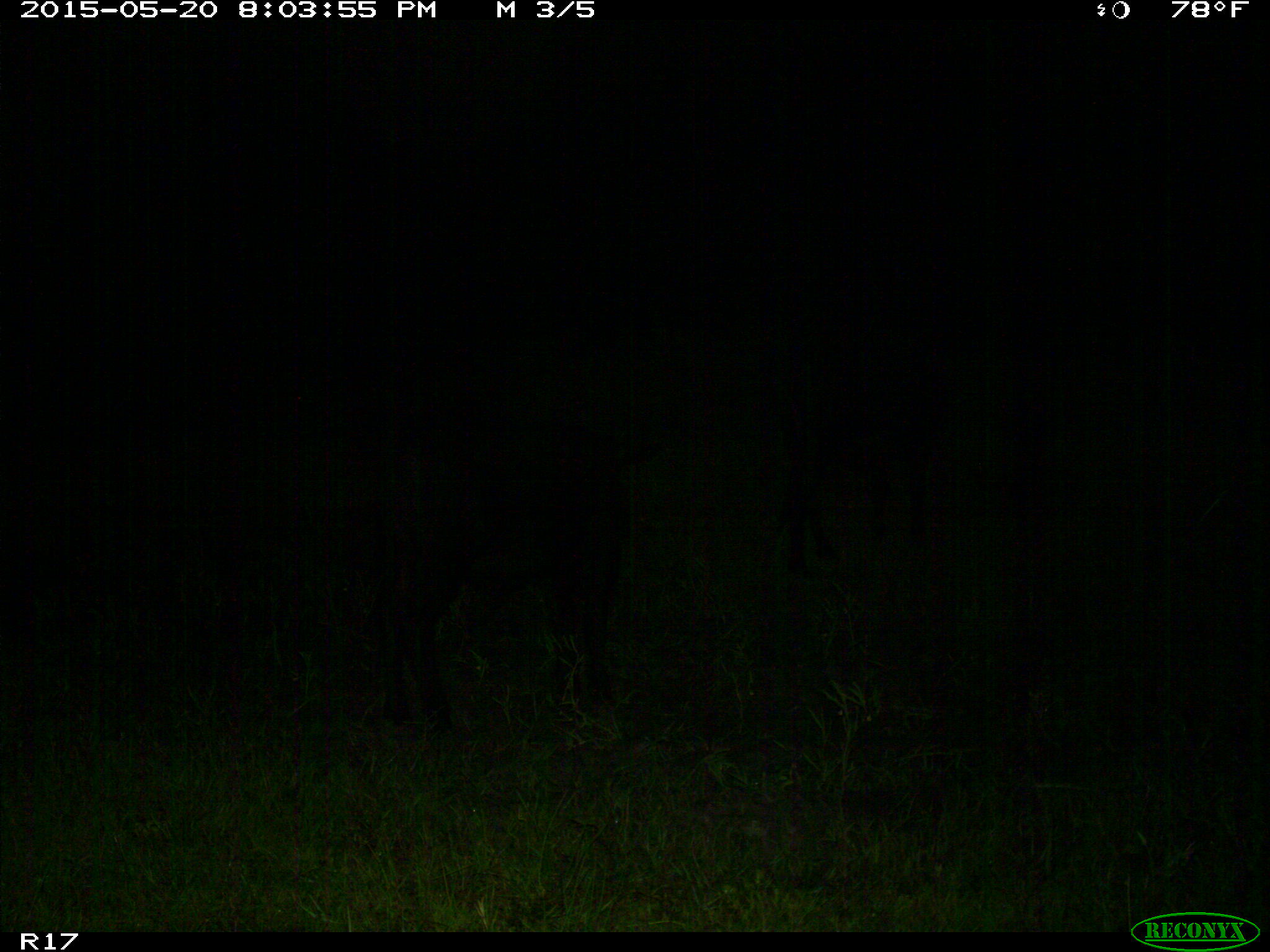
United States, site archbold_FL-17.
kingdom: Animalia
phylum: Chordata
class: Mammalia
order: Artiodactyla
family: Bovidae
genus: Bos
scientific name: Bos taurus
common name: domestic cow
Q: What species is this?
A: Bos taurus (domestic cow).